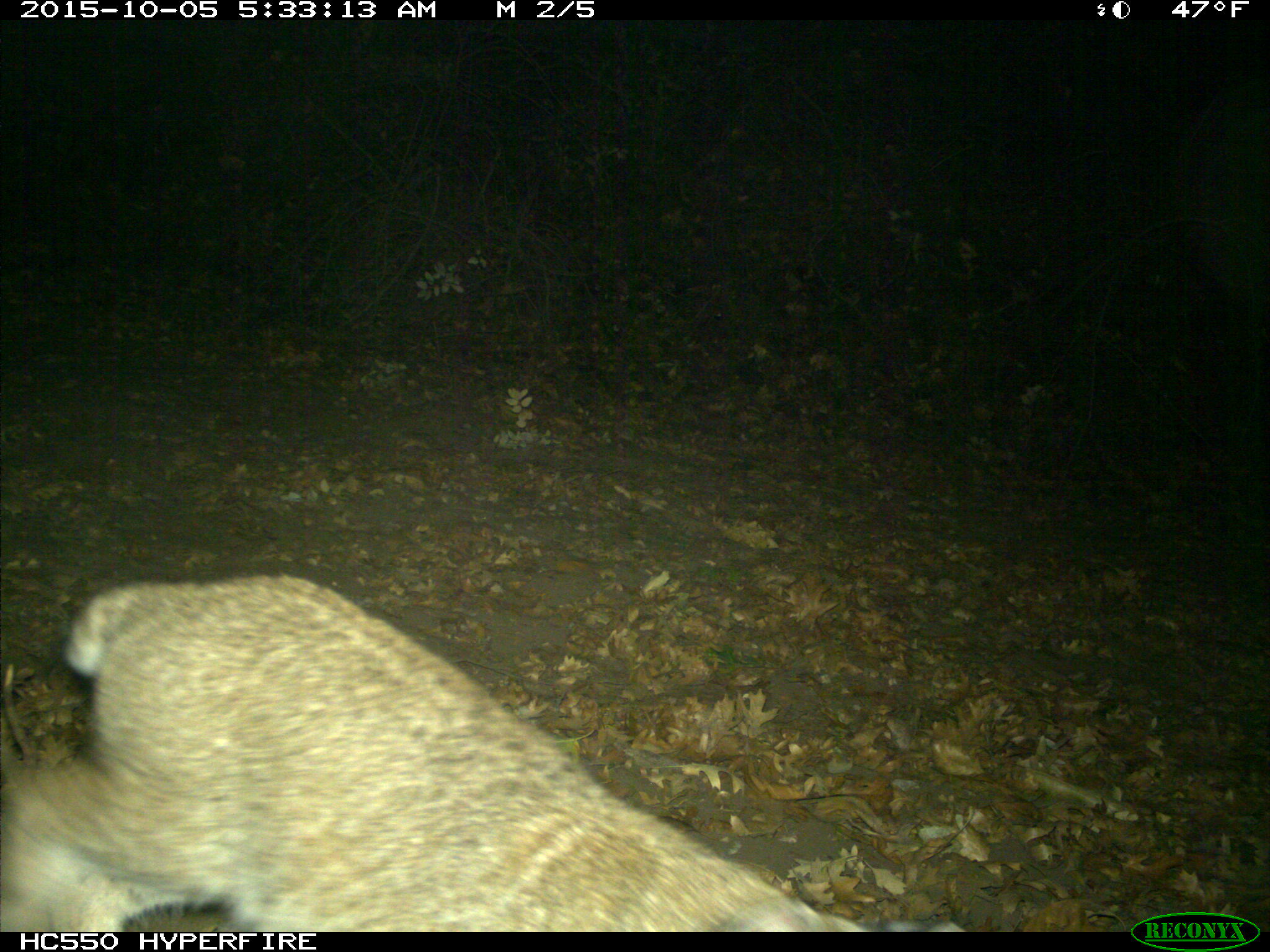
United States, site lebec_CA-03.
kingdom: Animalia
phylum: Chordata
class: Mammalia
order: Carnivora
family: Felidae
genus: Lynx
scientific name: Lynx rufus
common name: bobcat